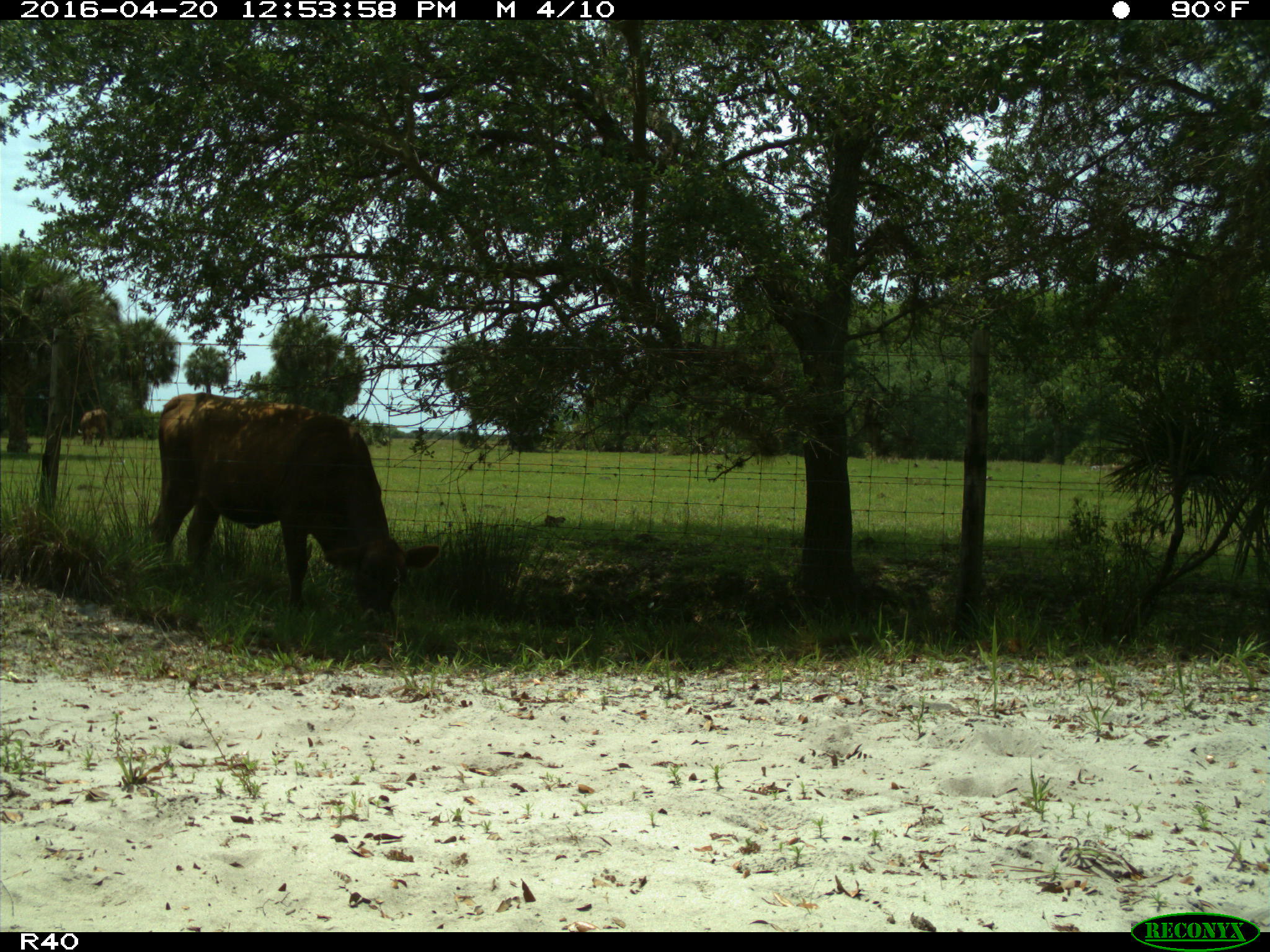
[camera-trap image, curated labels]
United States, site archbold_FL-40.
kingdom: Animalia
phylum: Chordata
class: Mammalia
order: Artiodactyla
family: Bovidae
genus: Bos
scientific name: Bos taurus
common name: domestic cow